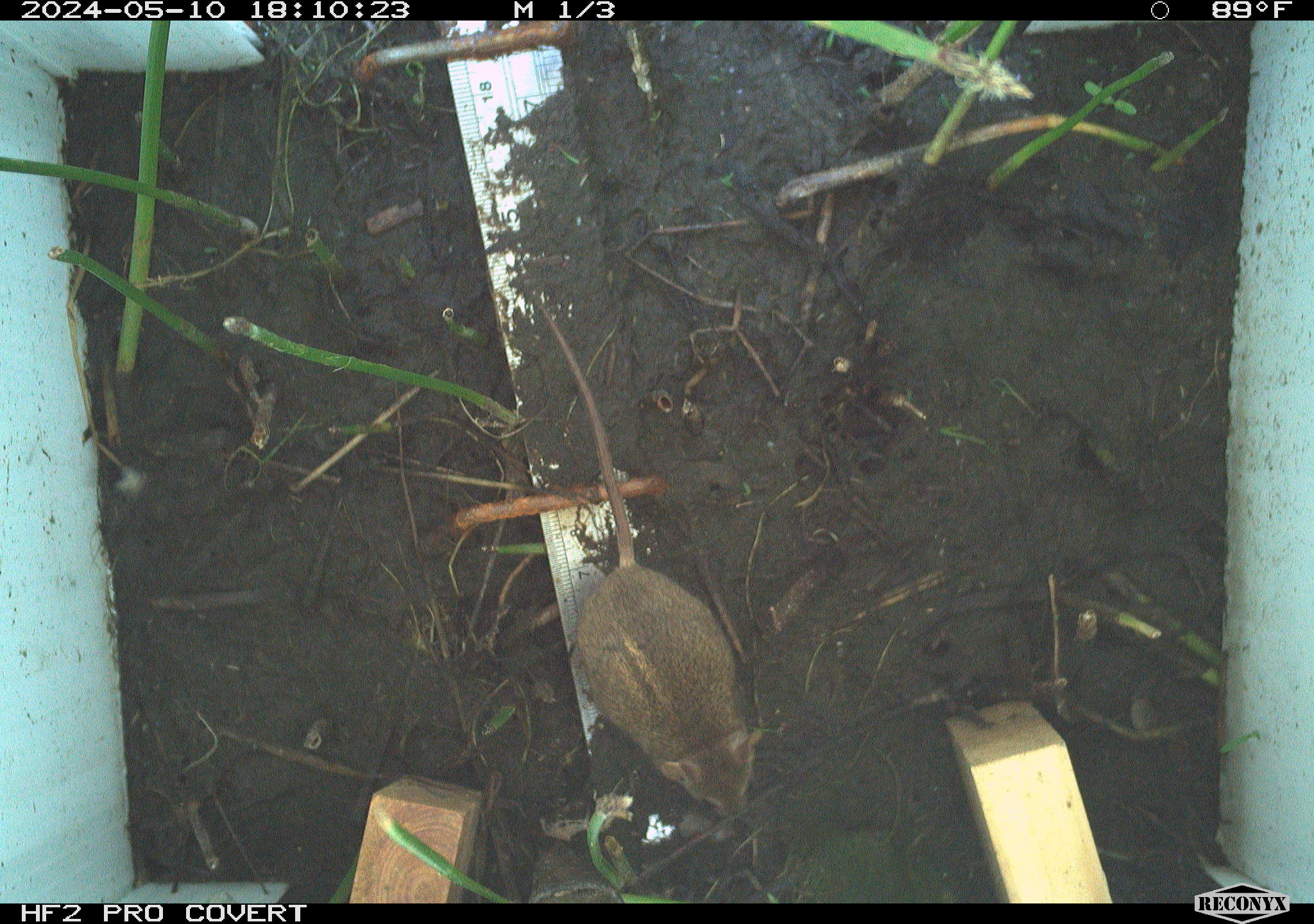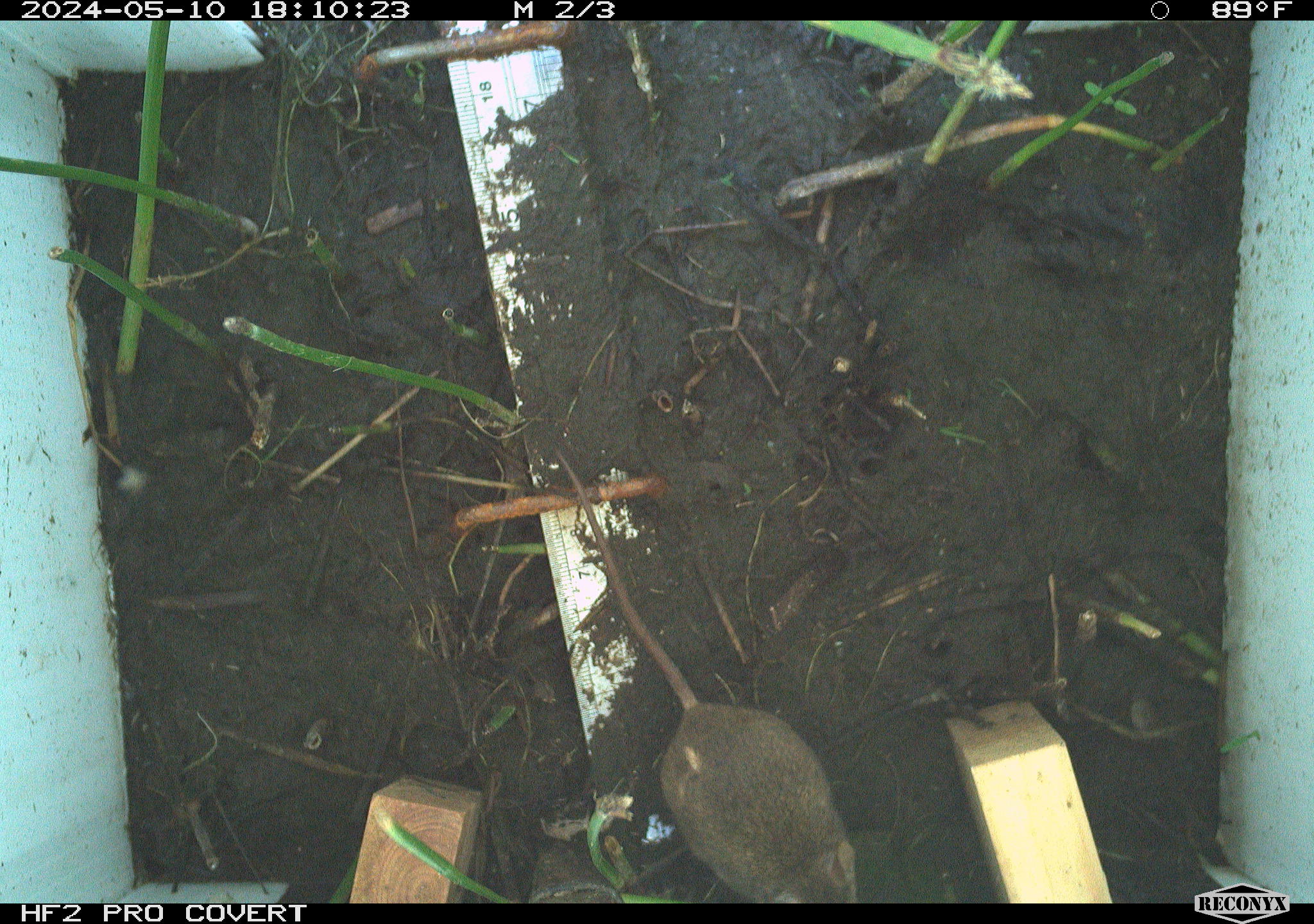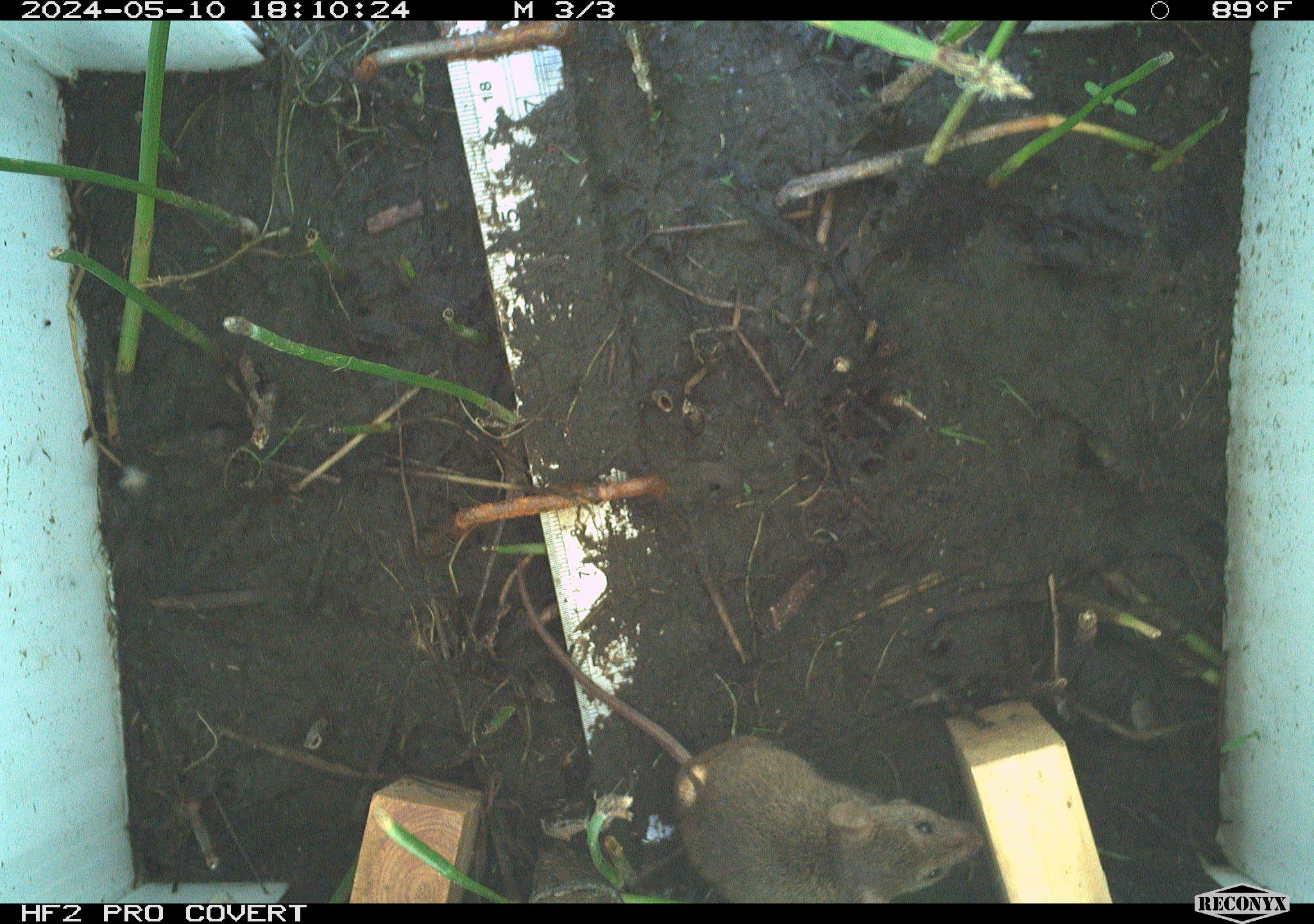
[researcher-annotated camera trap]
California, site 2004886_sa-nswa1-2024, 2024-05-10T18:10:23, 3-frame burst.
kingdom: Animalia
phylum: Chordata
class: Mammalia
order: Rodentia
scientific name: Rodentia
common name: mouse species